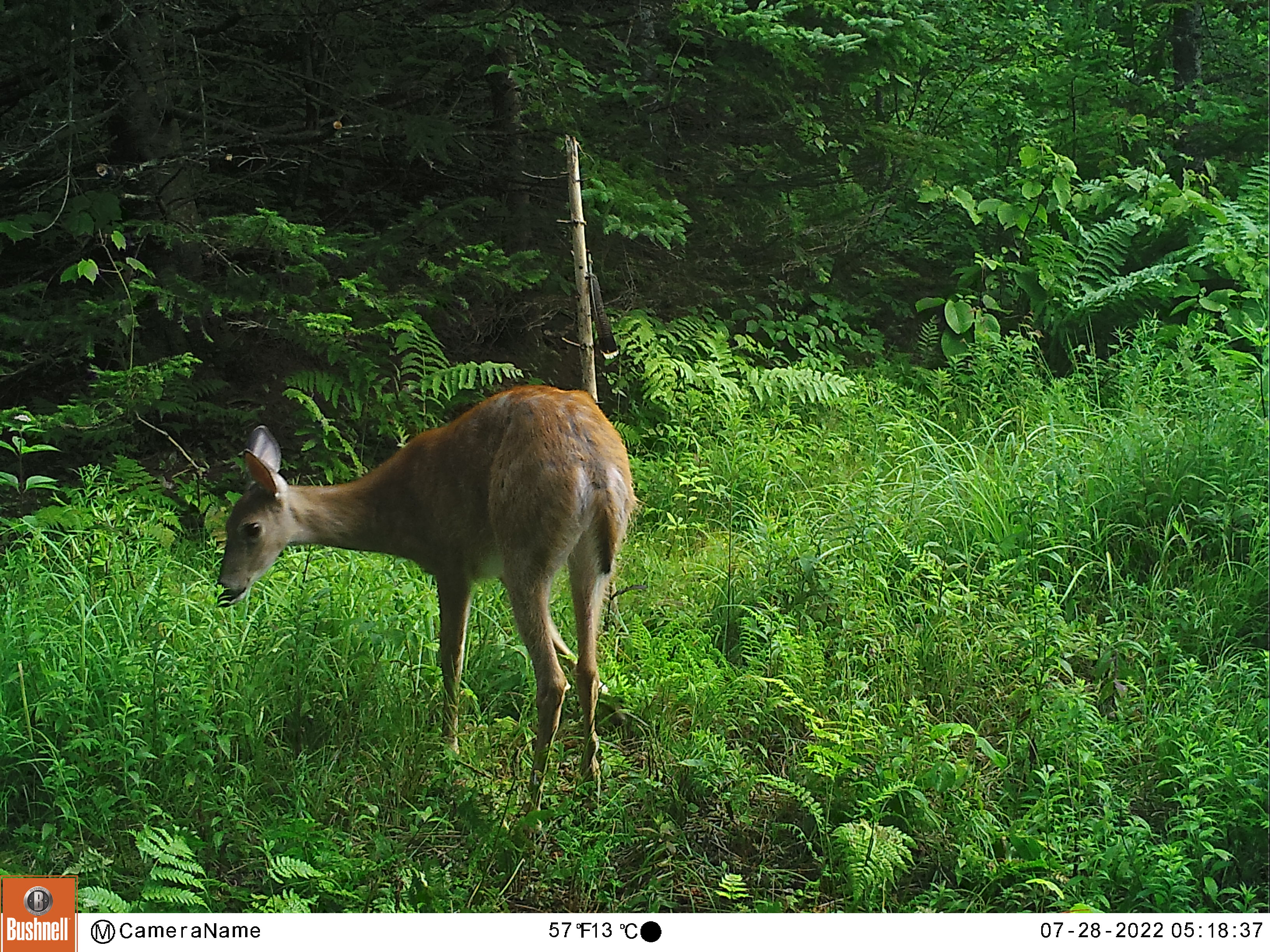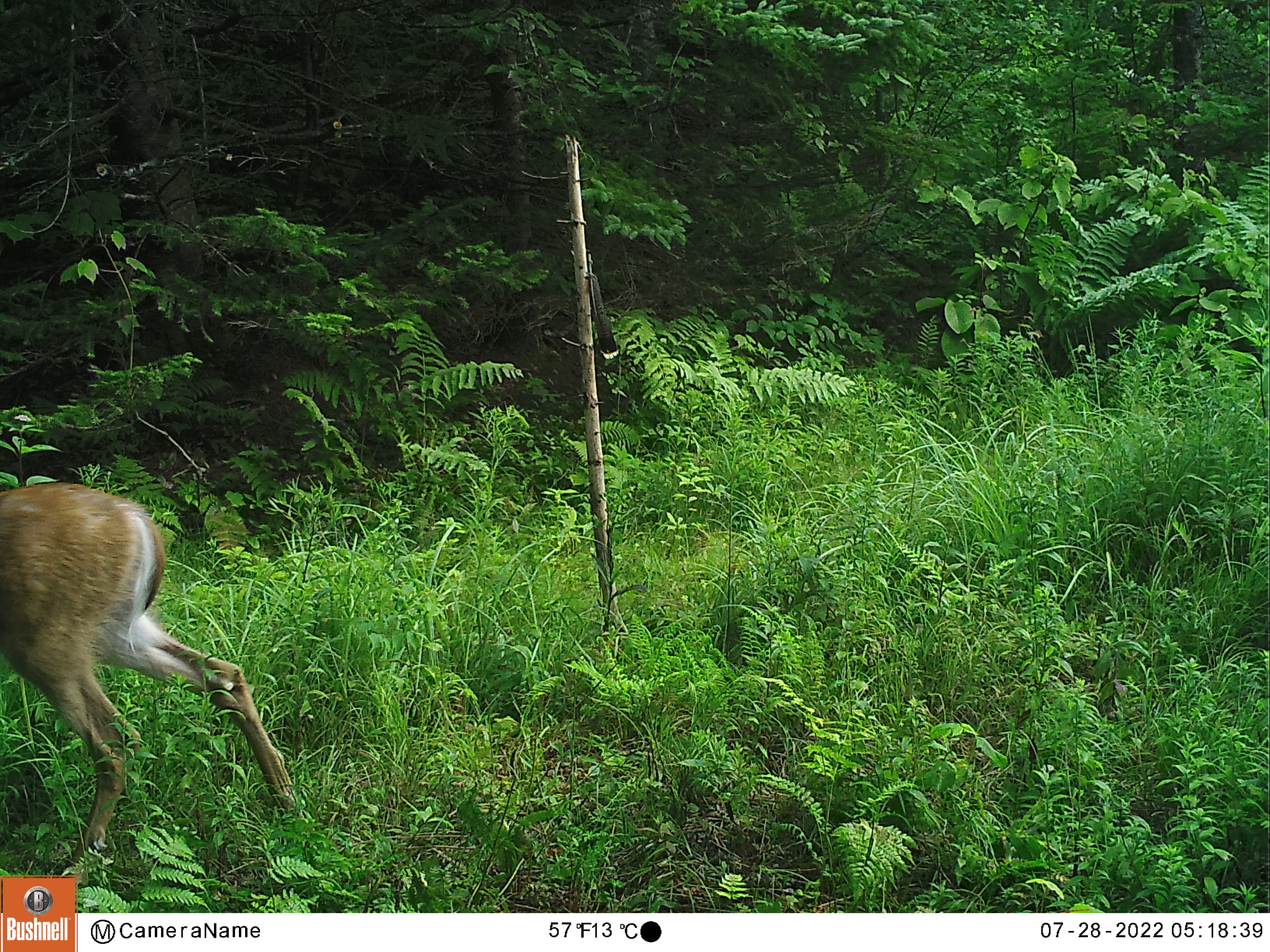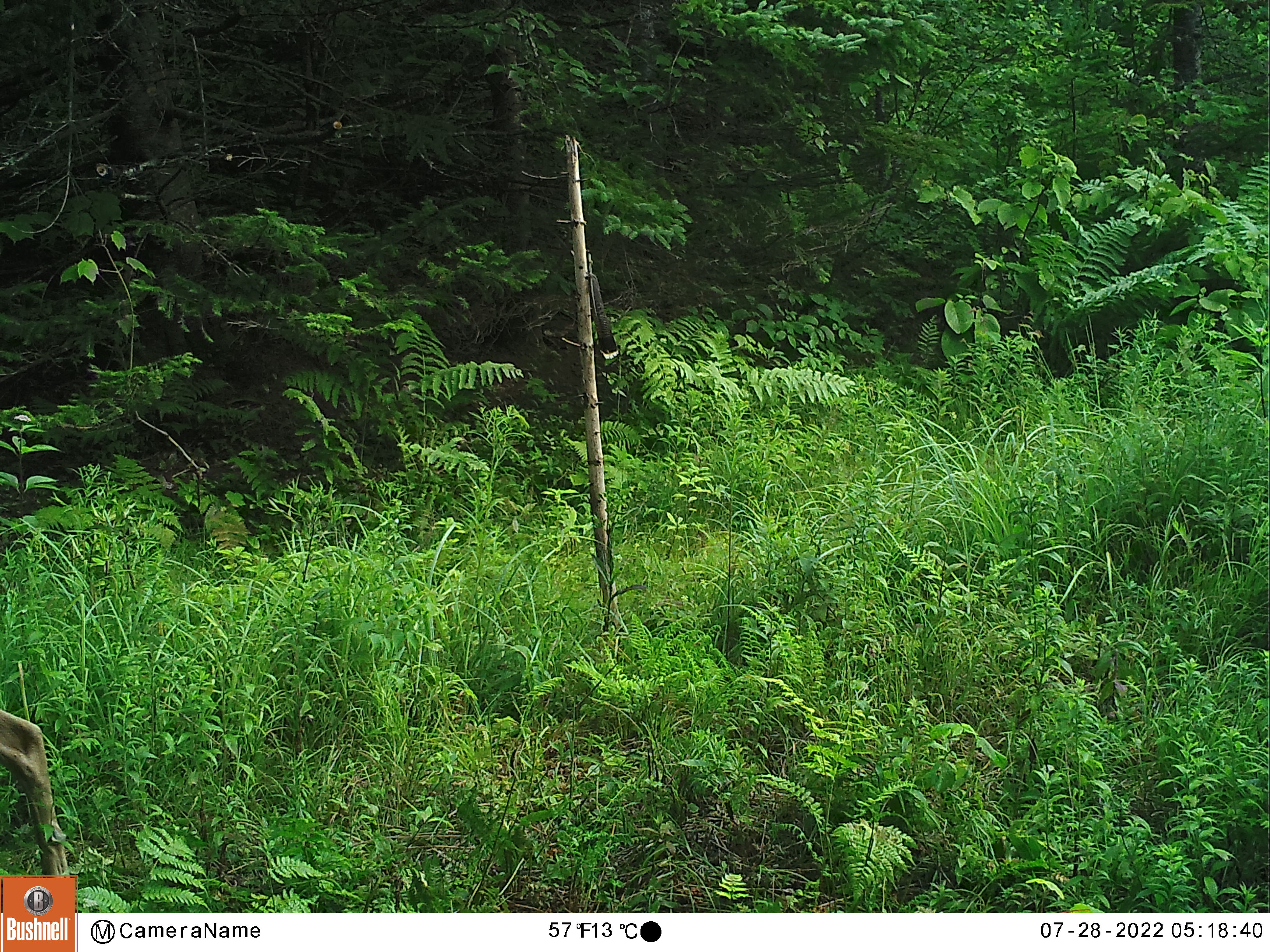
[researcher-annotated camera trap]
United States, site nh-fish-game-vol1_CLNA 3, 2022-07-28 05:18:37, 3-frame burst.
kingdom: Animalia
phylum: Chordata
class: Mammalia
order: Artiodactyla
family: Cervidae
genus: Odocoileus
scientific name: Odocoileus virginianus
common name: white-tailed deer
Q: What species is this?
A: White-tailed deer (Odocoileus virginianus).